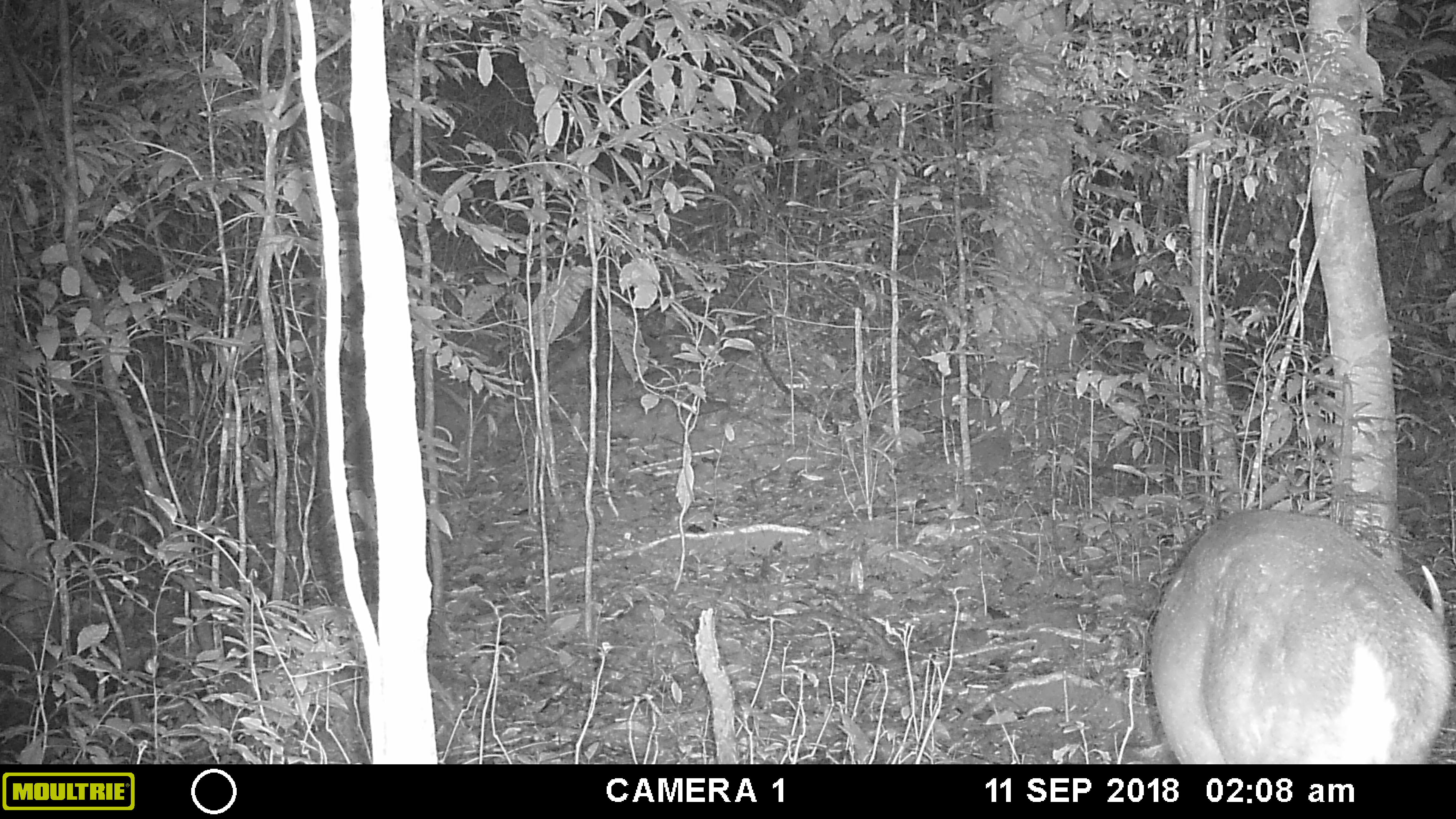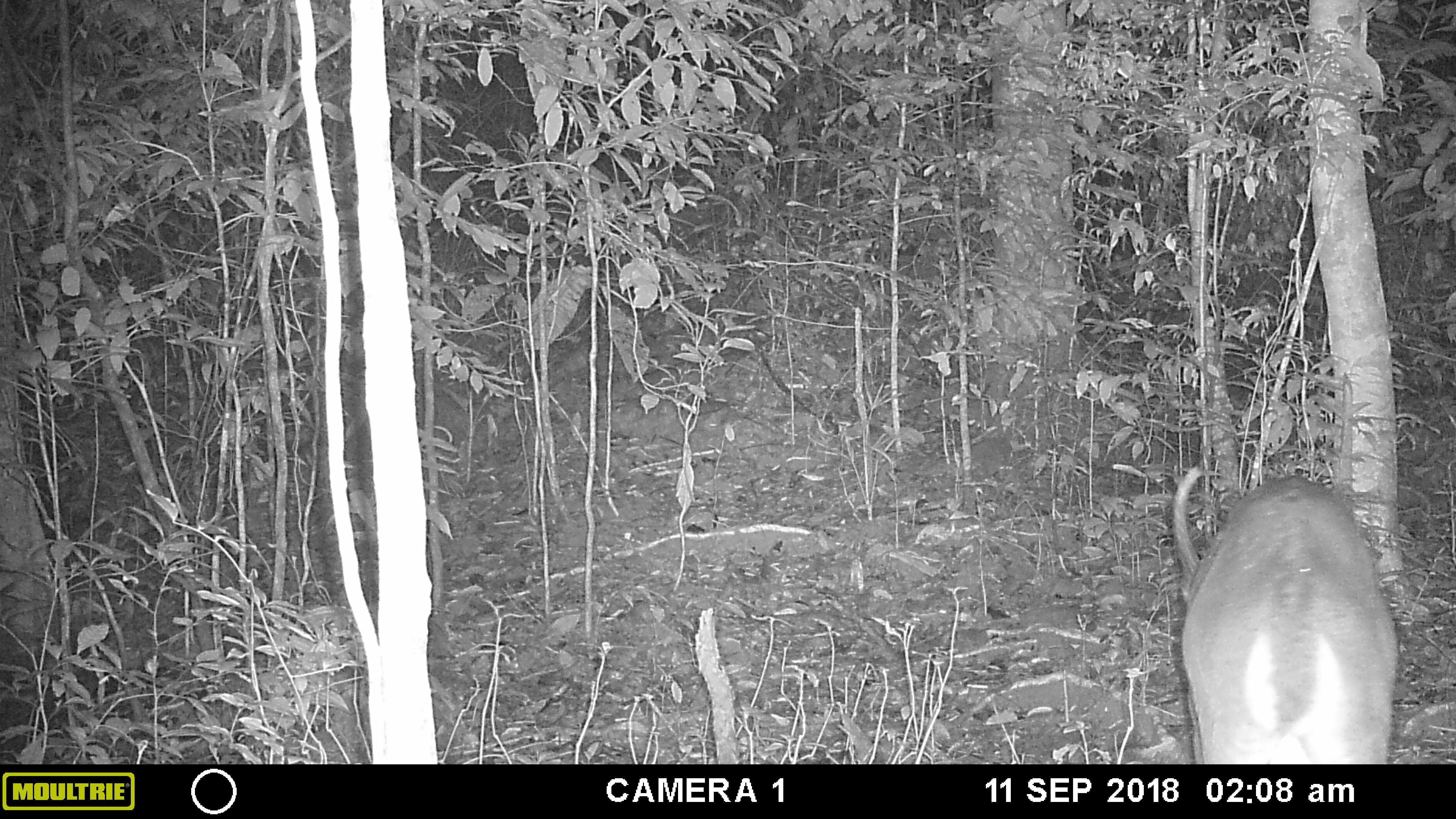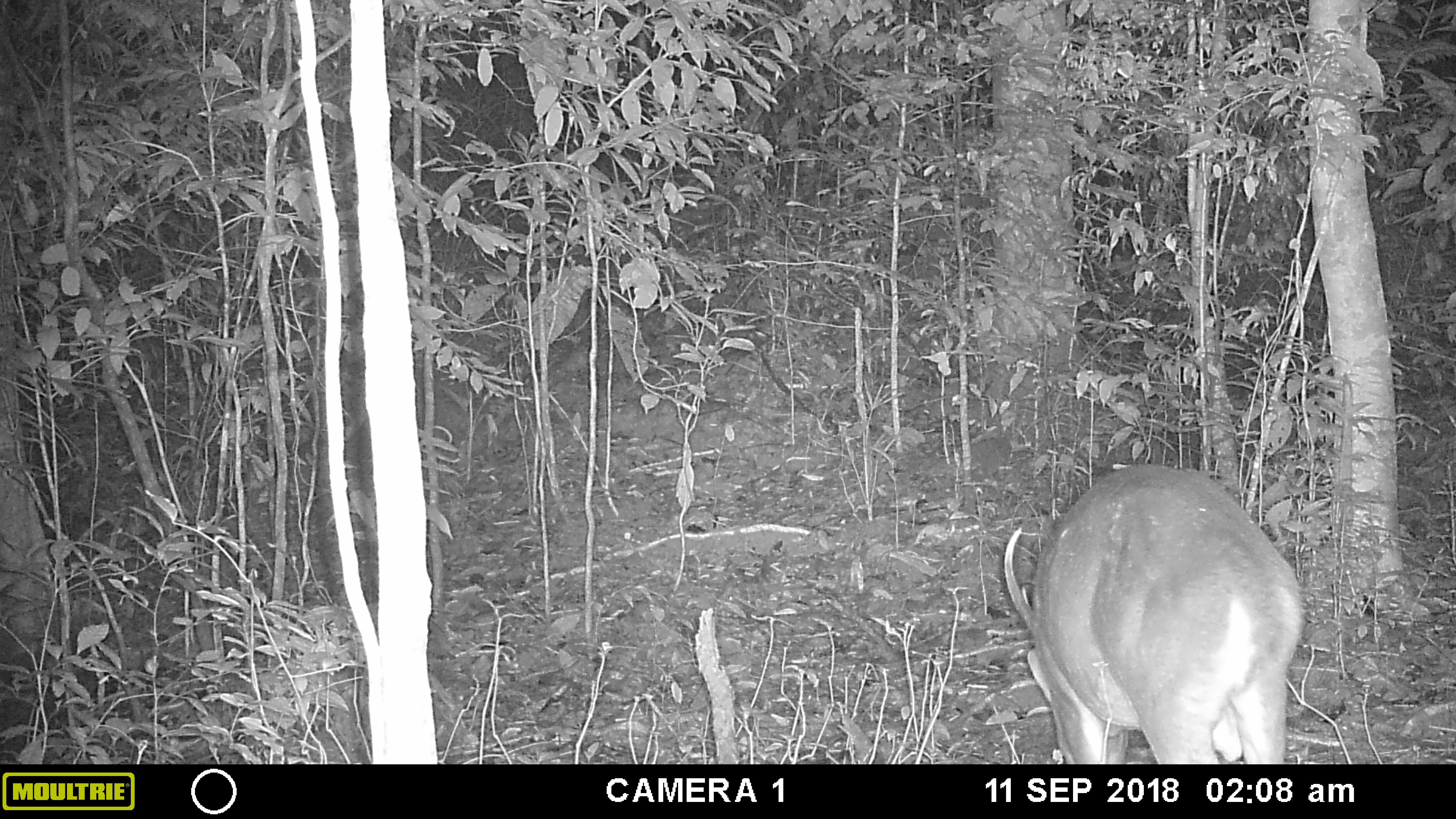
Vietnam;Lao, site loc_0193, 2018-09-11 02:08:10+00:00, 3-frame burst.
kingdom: Animalia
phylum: Chordata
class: Mammalia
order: Artiodactyla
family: Cervidae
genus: Muntiacus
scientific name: Muntiacus vuquangensis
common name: large-antlered muntjac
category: large antlered muntjac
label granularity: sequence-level